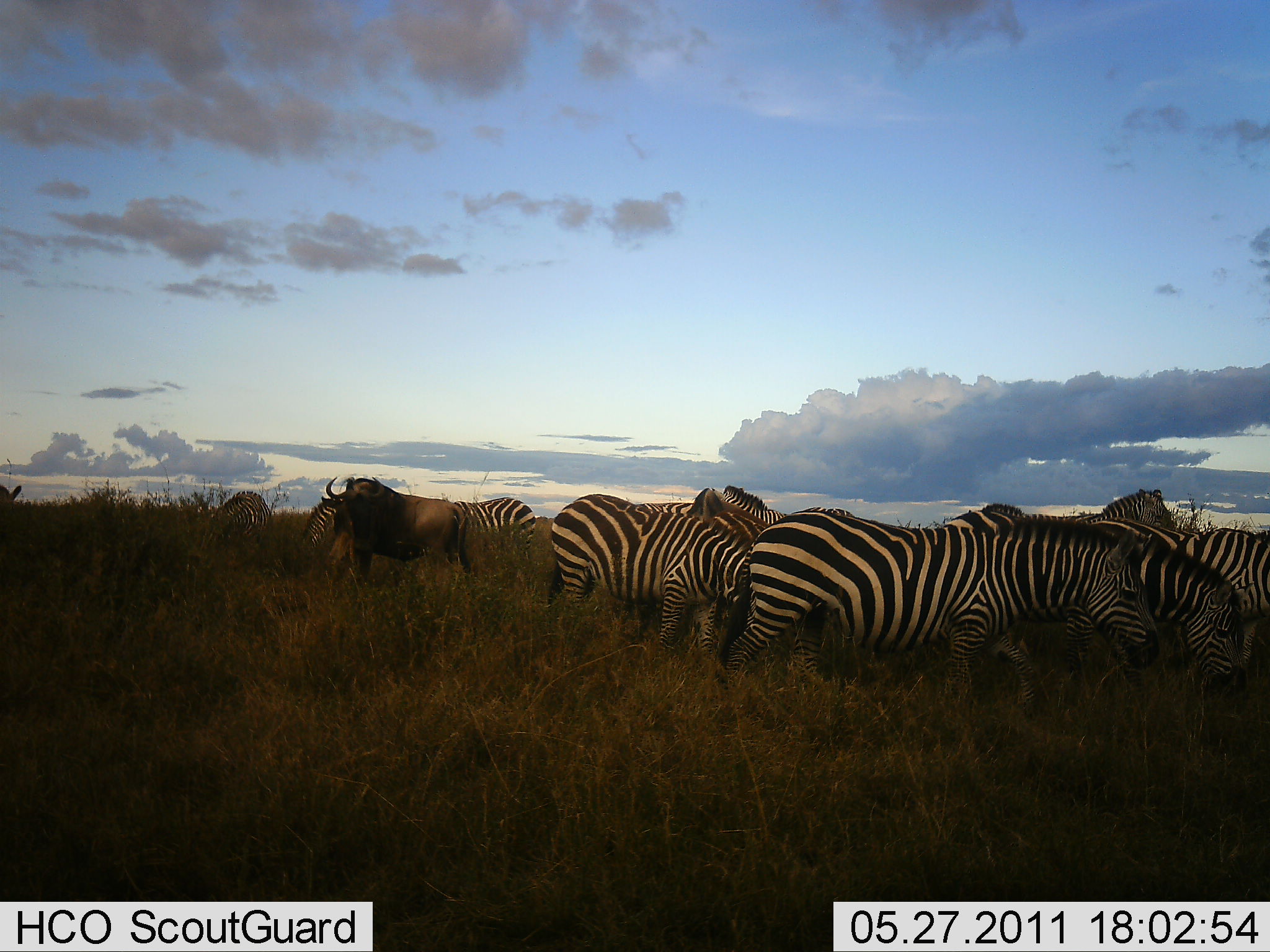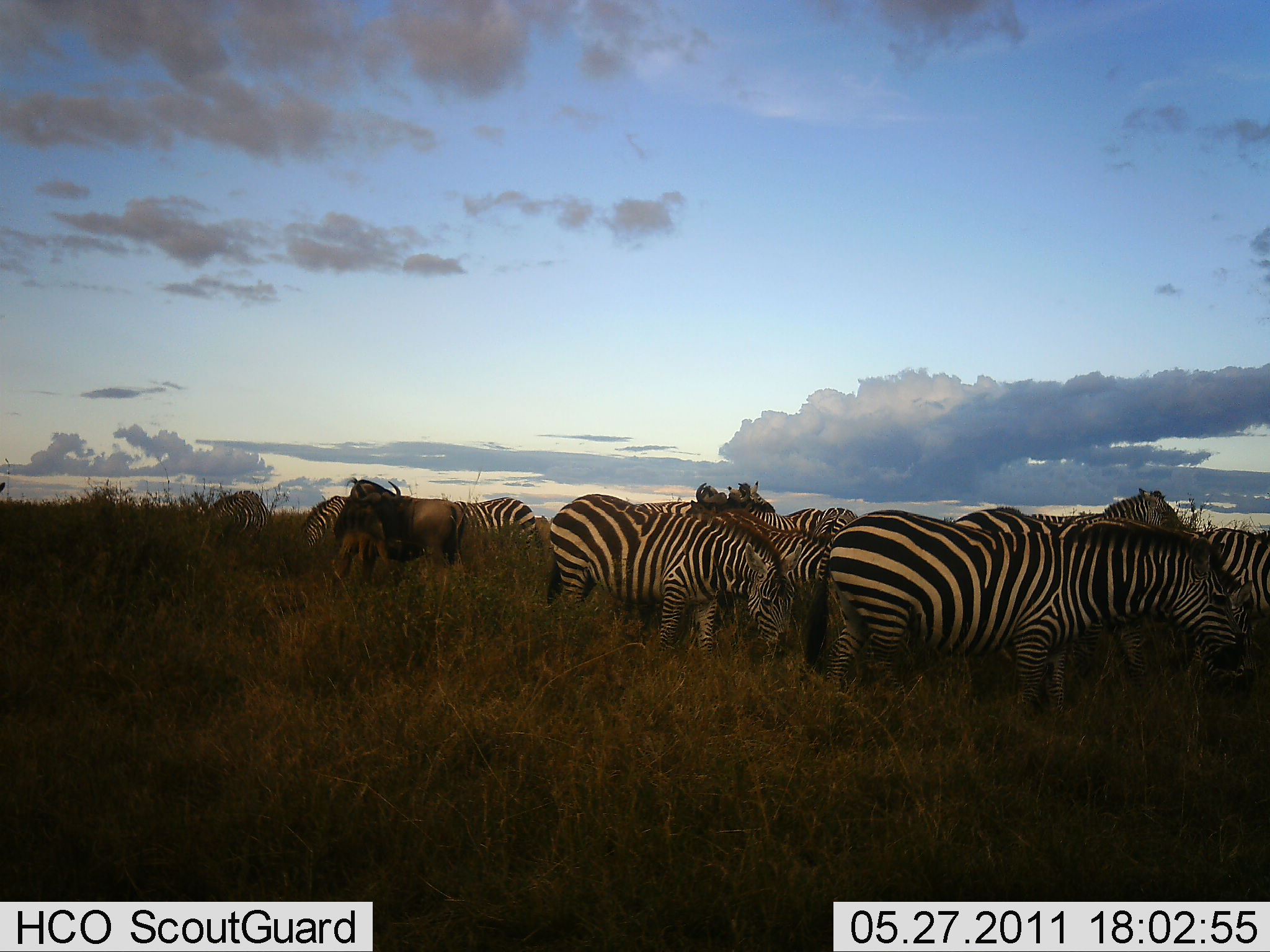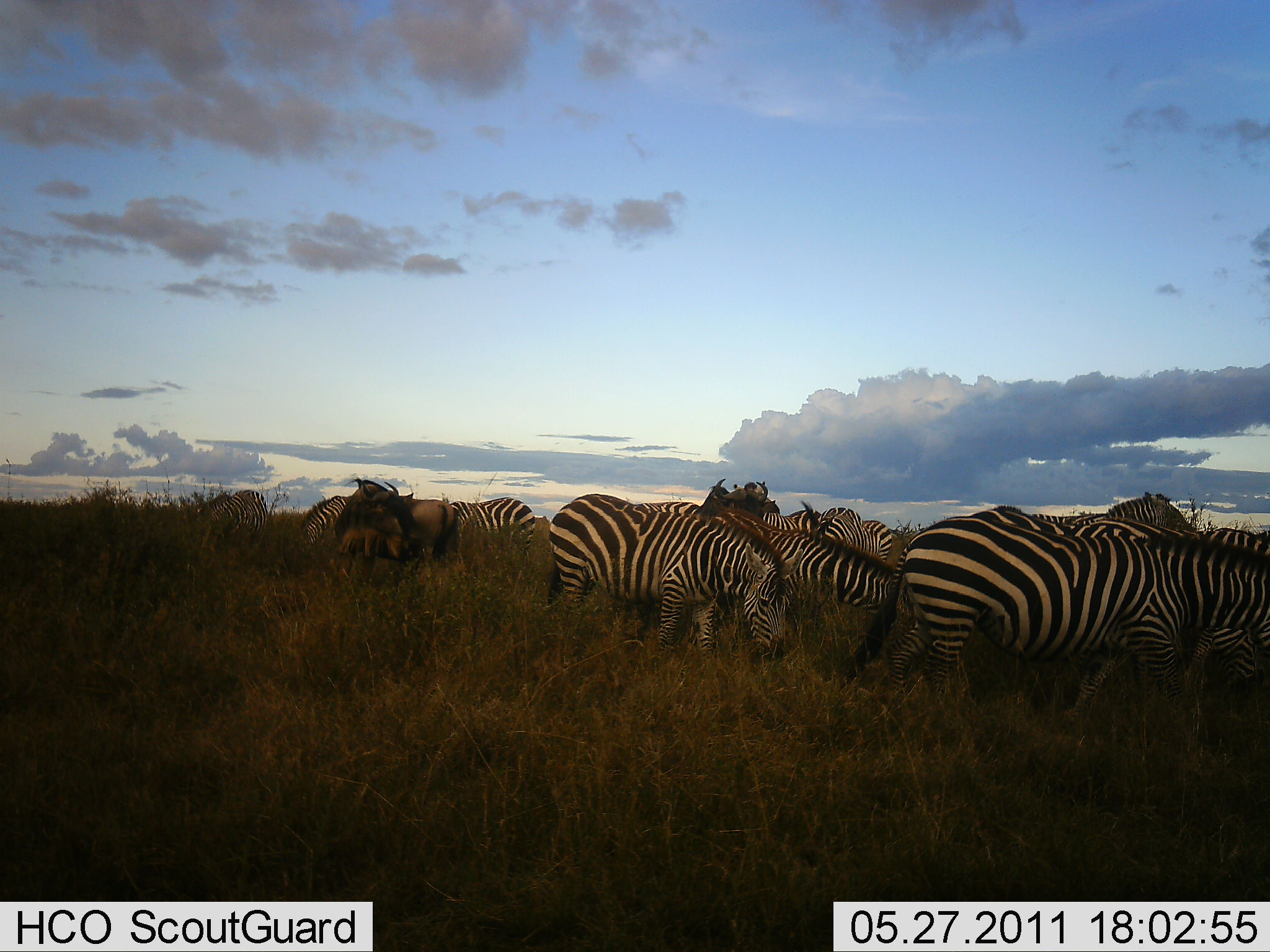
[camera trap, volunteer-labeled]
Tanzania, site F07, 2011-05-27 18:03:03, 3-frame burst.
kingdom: Animalia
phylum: Chordata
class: Mammalia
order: Artiodactyla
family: Bovidae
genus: Connochaetes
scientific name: Connochaetes taurinus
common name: blue wildebeest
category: wildebeest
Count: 2.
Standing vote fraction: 70%.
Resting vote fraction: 0%.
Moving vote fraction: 10%.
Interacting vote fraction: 20%.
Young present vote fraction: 0%.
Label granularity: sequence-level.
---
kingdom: Animalia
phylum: Chordata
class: Mammalia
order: Perissodactyla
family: Equidae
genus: Equus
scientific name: Equus quagga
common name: plains zebra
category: zebra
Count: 11-50.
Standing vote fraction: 33%.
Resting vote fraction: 0%.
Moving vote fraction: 20%.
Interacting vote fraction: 13%.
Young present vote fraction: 0%.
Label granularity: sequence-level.